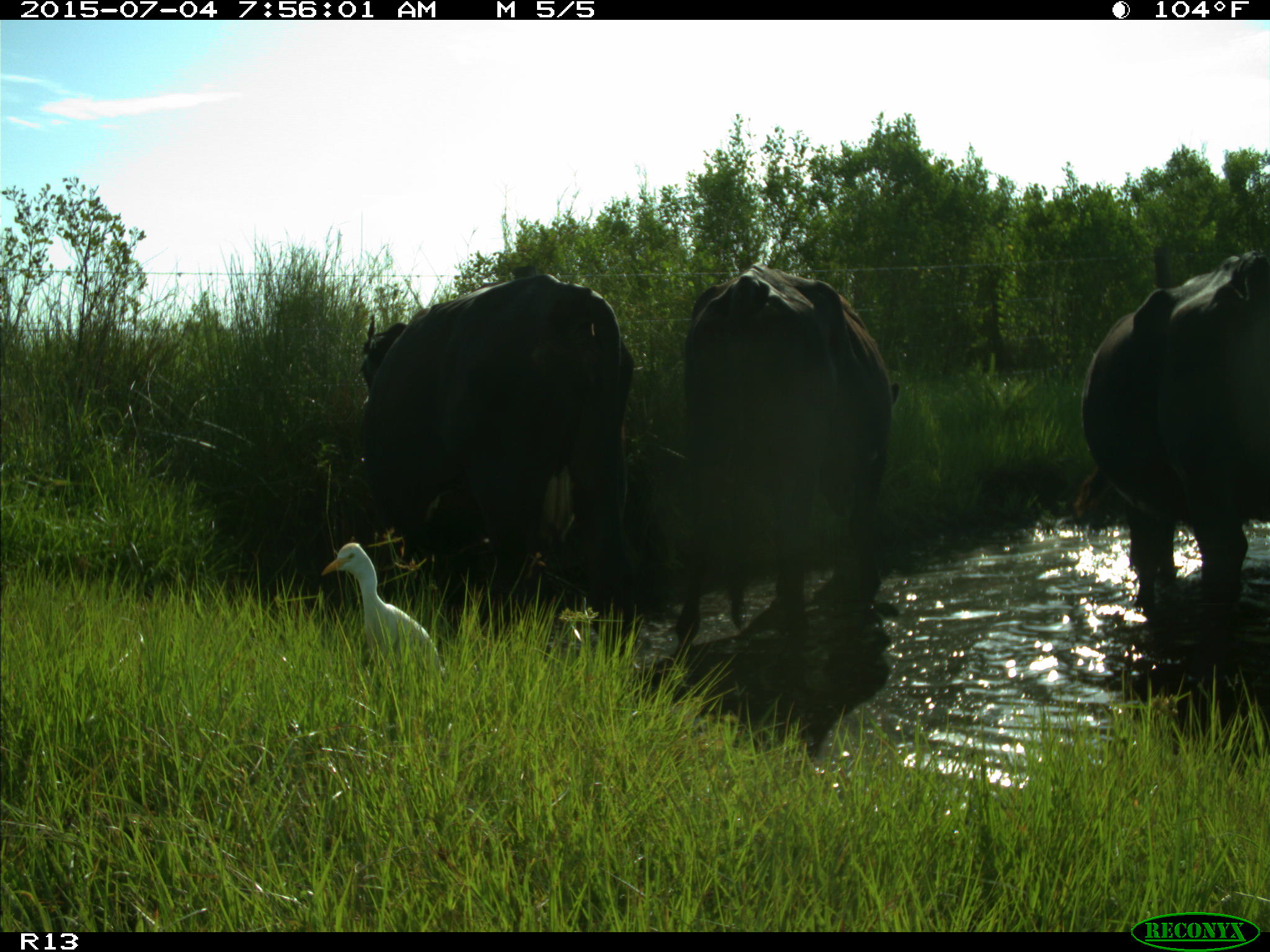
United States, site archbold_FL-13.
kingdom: Animalia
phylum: Chordata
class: Mammalia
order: Artiodactyla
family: Bovidae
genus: Bos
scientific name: Bos taurus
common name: domestic cow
Bos taurus (domestic cow).